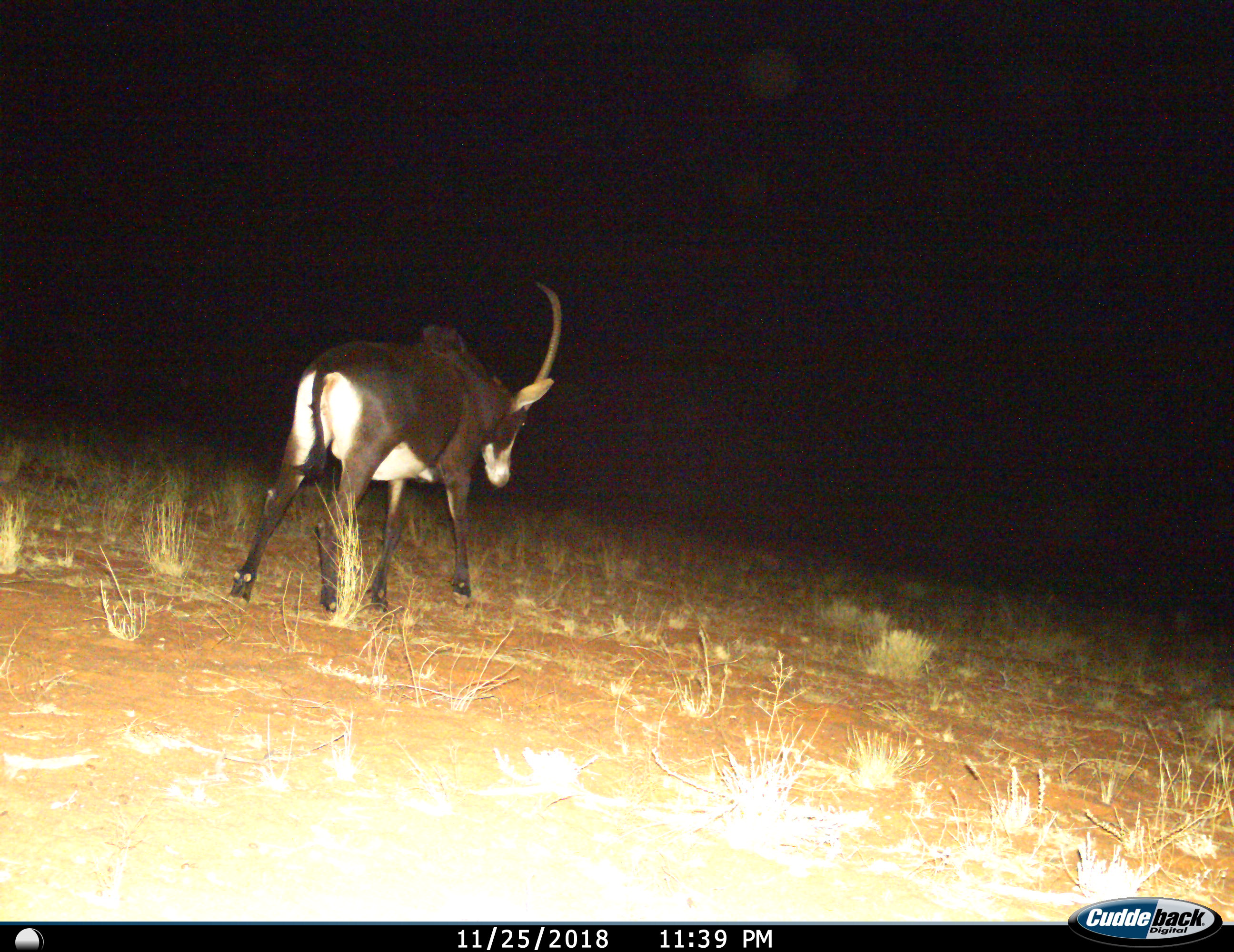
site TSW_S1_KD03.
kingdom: Animalia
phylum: Chordata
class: Mammalia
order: Artiodactyla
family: Bovidae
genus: Hippotragus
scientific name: Hippotragus niger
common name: sable antelope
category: sable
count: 1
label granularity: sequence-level